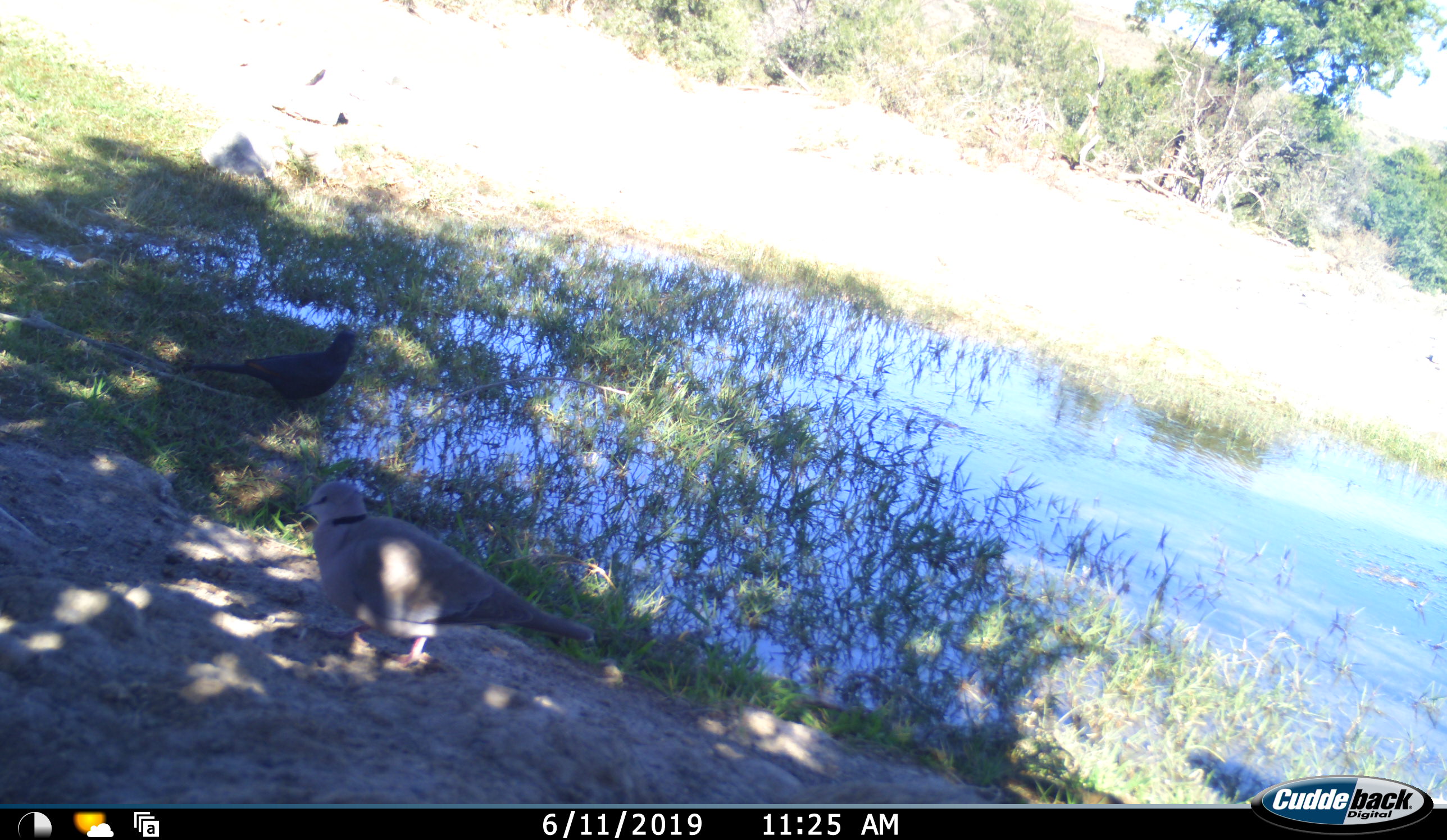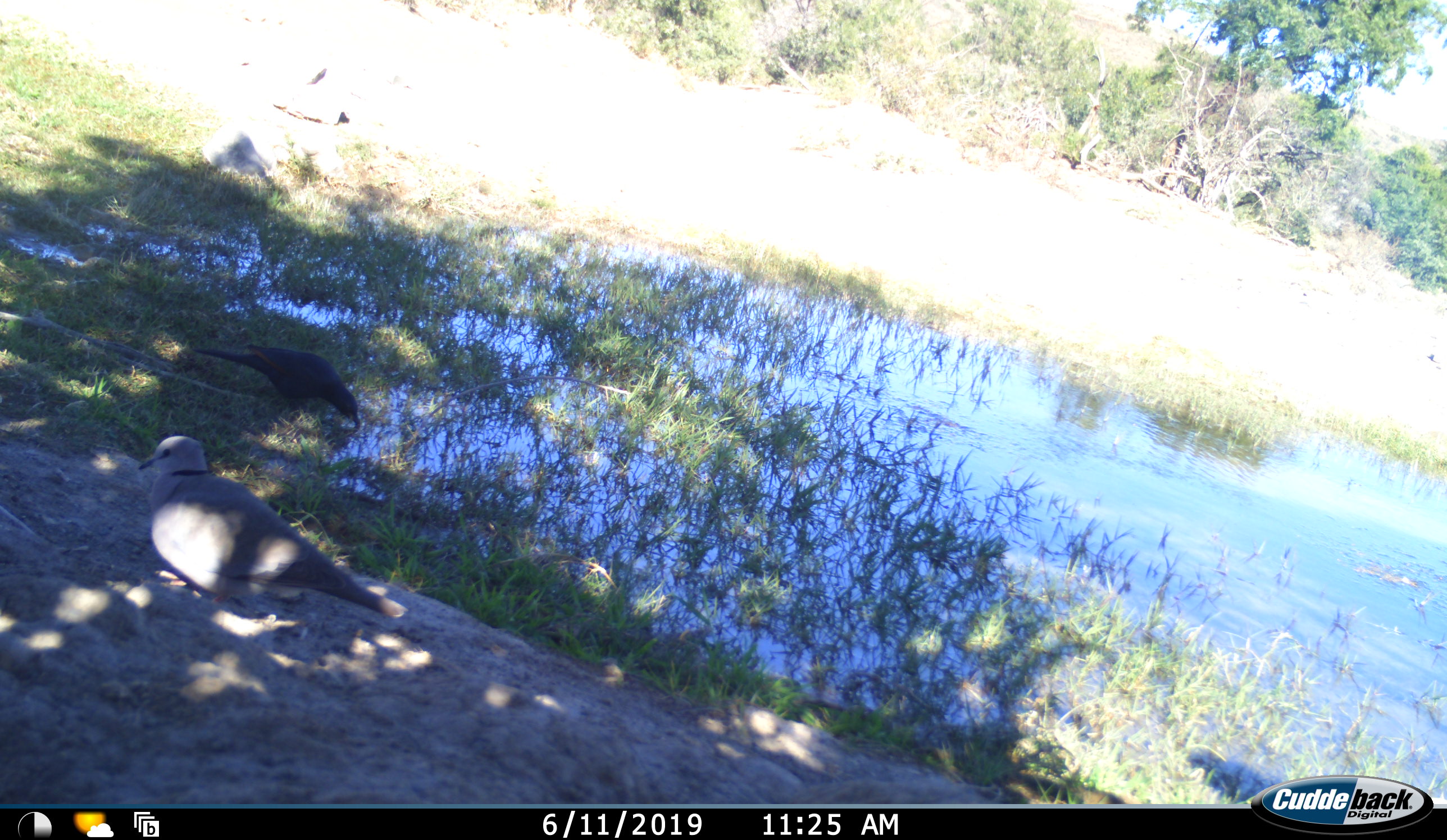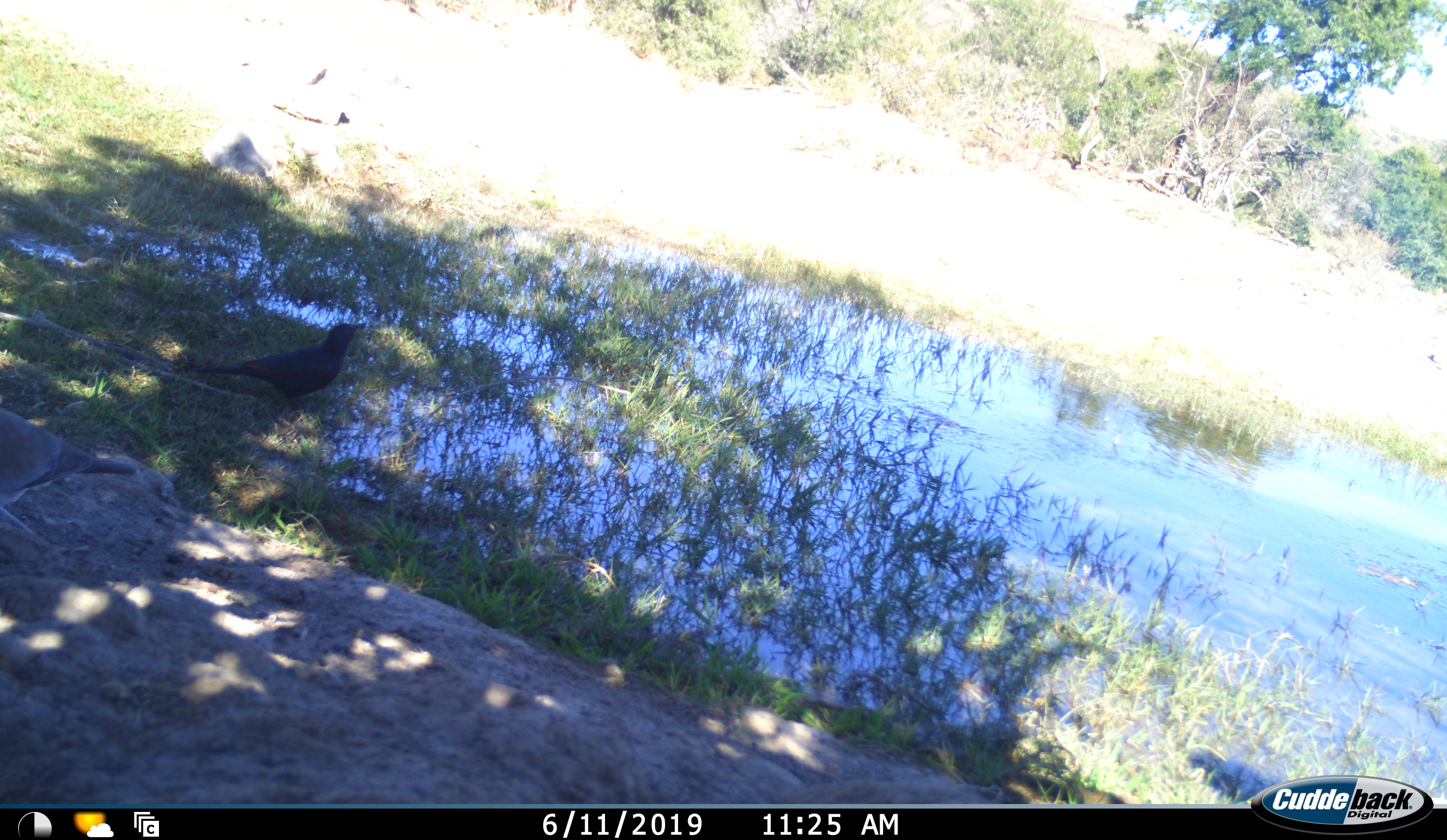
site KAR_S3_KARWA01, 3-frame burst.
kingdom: Animalia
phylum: Chordata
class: Aves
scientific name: Aves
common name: bird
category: birdother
Birdother (bird) (Aves), count 2. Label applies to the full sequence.